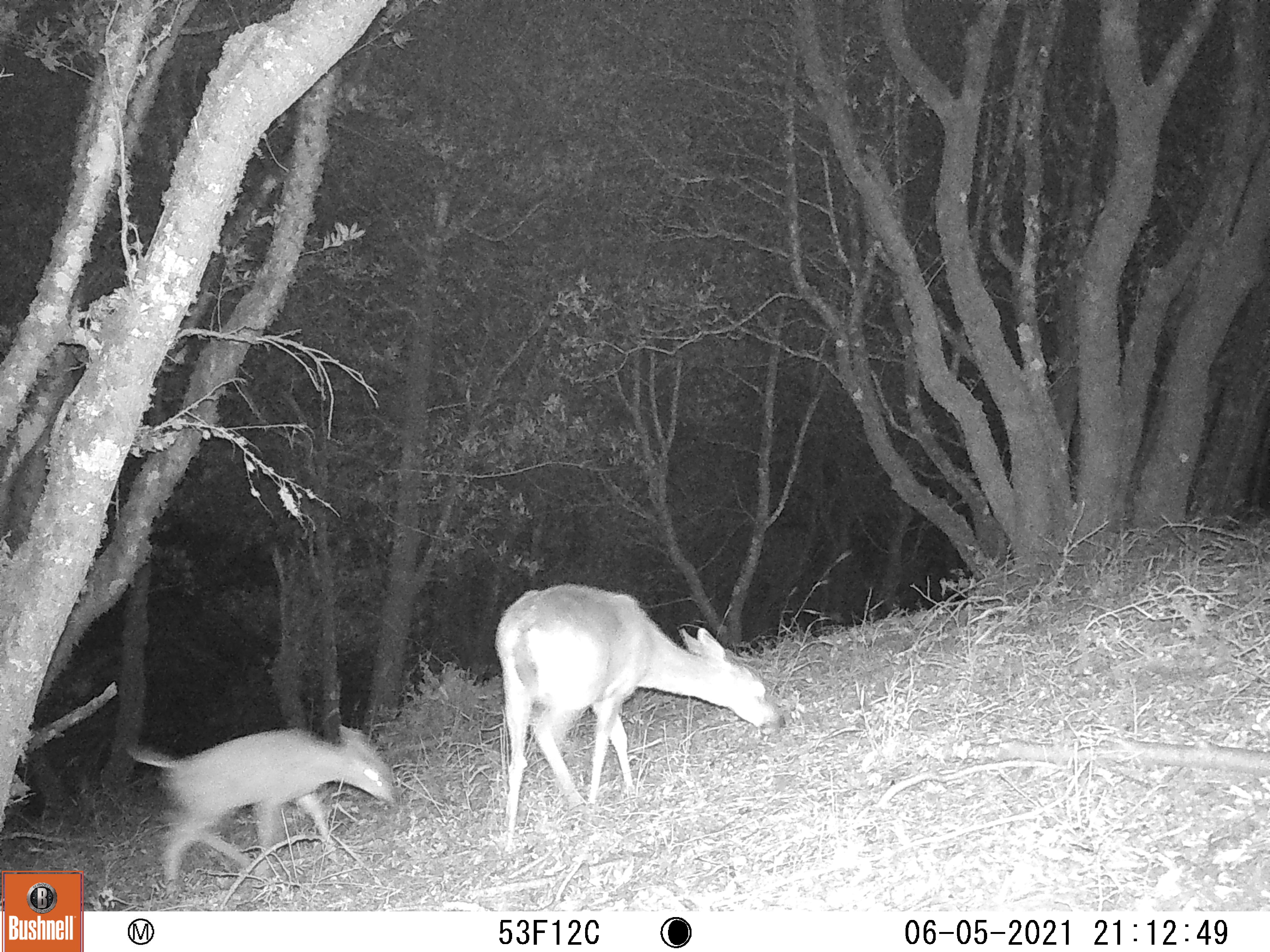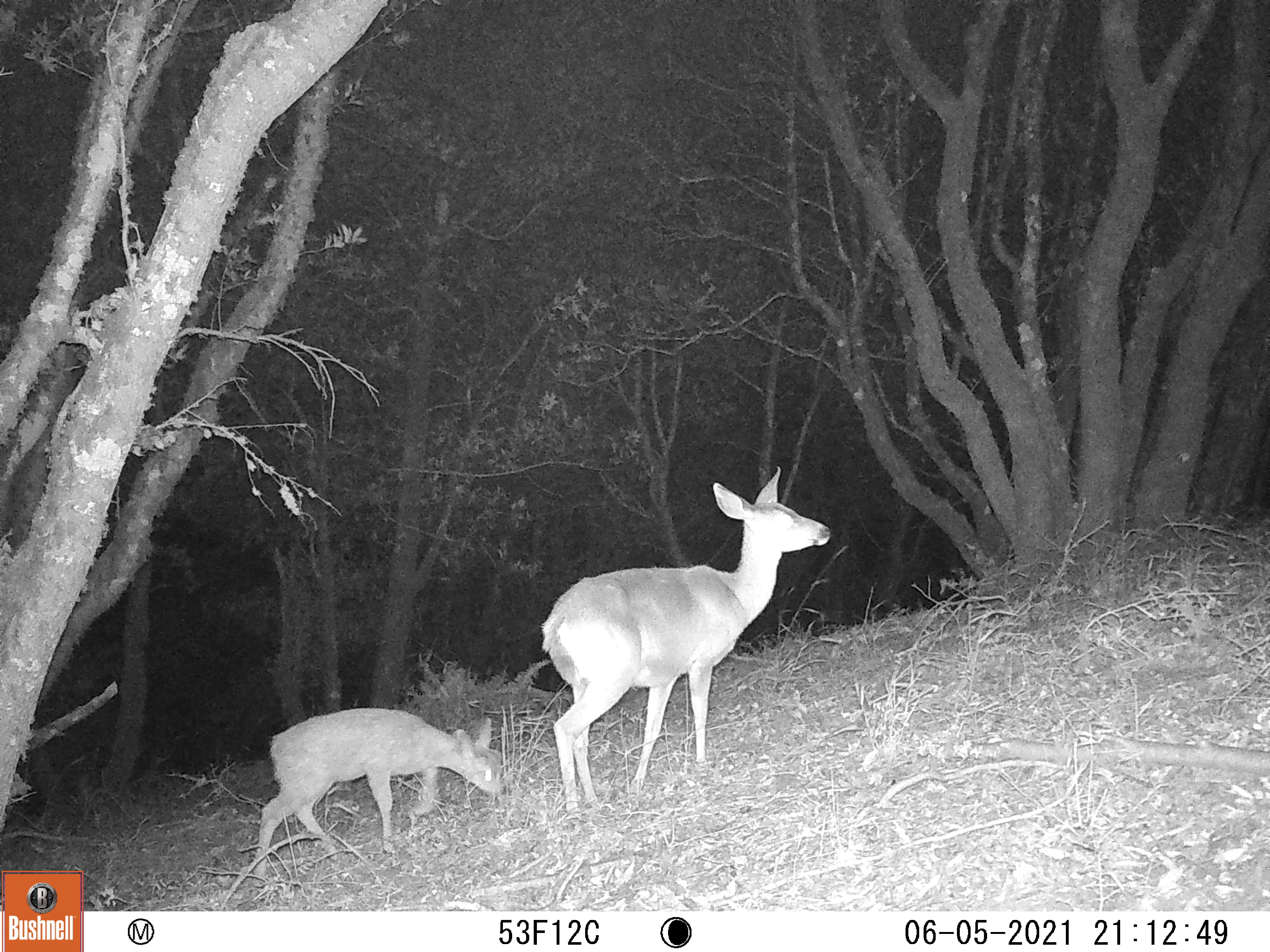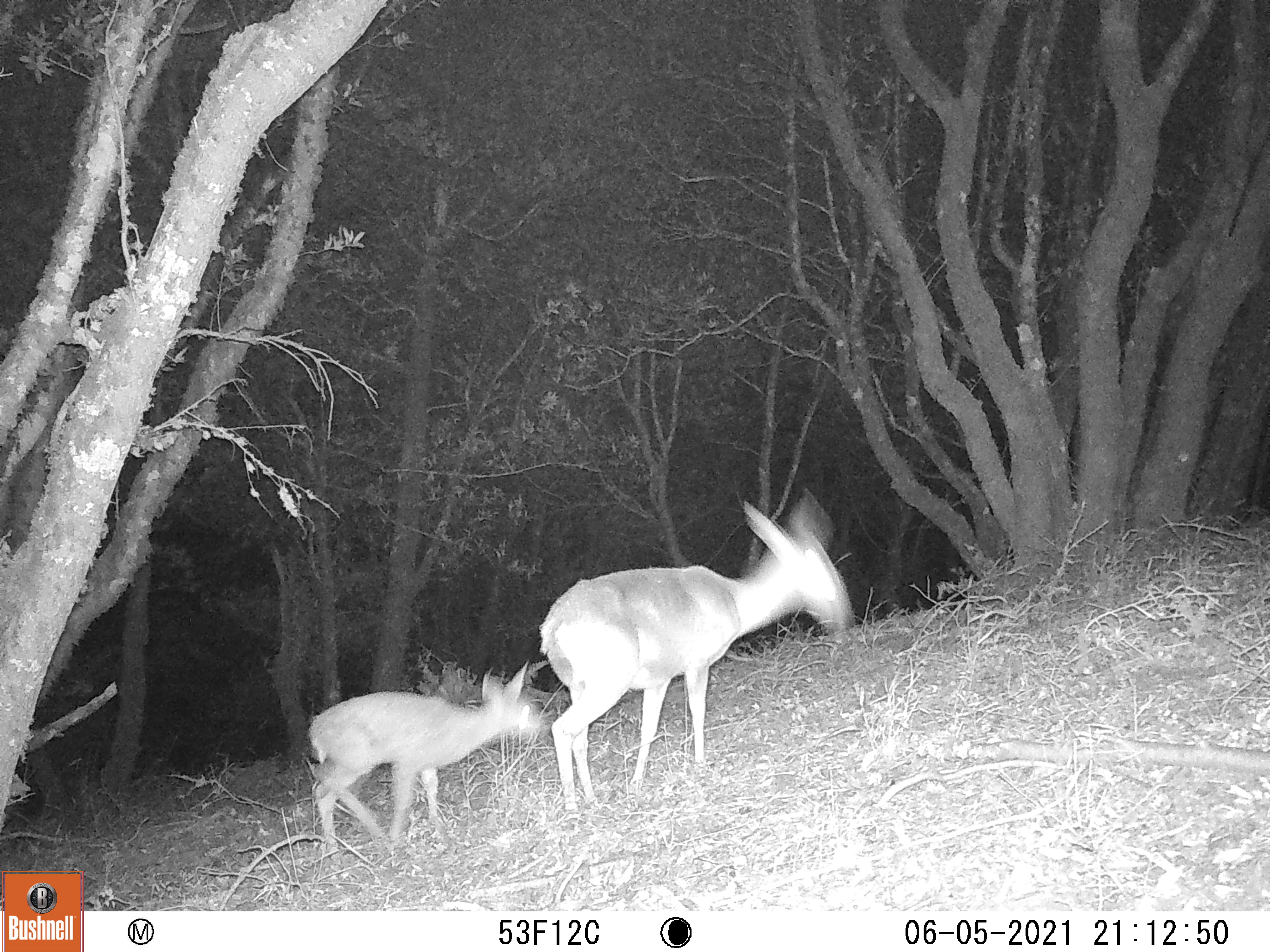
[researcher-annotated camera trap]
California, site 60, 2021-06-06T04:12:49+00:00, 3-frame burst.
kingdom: Animalia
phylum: Chordata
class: Mammalia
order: Artiodactyla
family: Cervidae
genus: Odocoileus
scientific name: Odocoileus hemionus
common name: mule deer